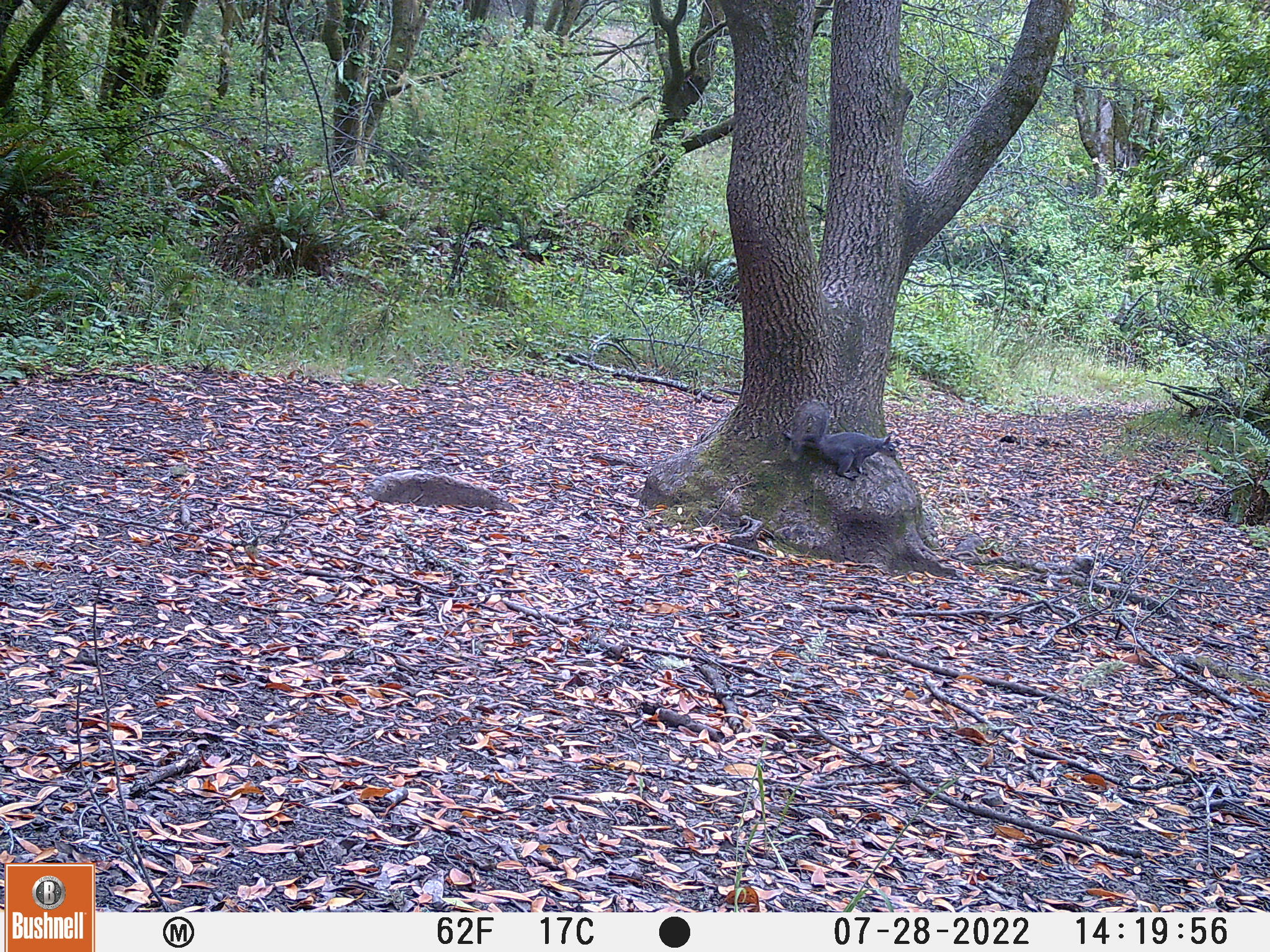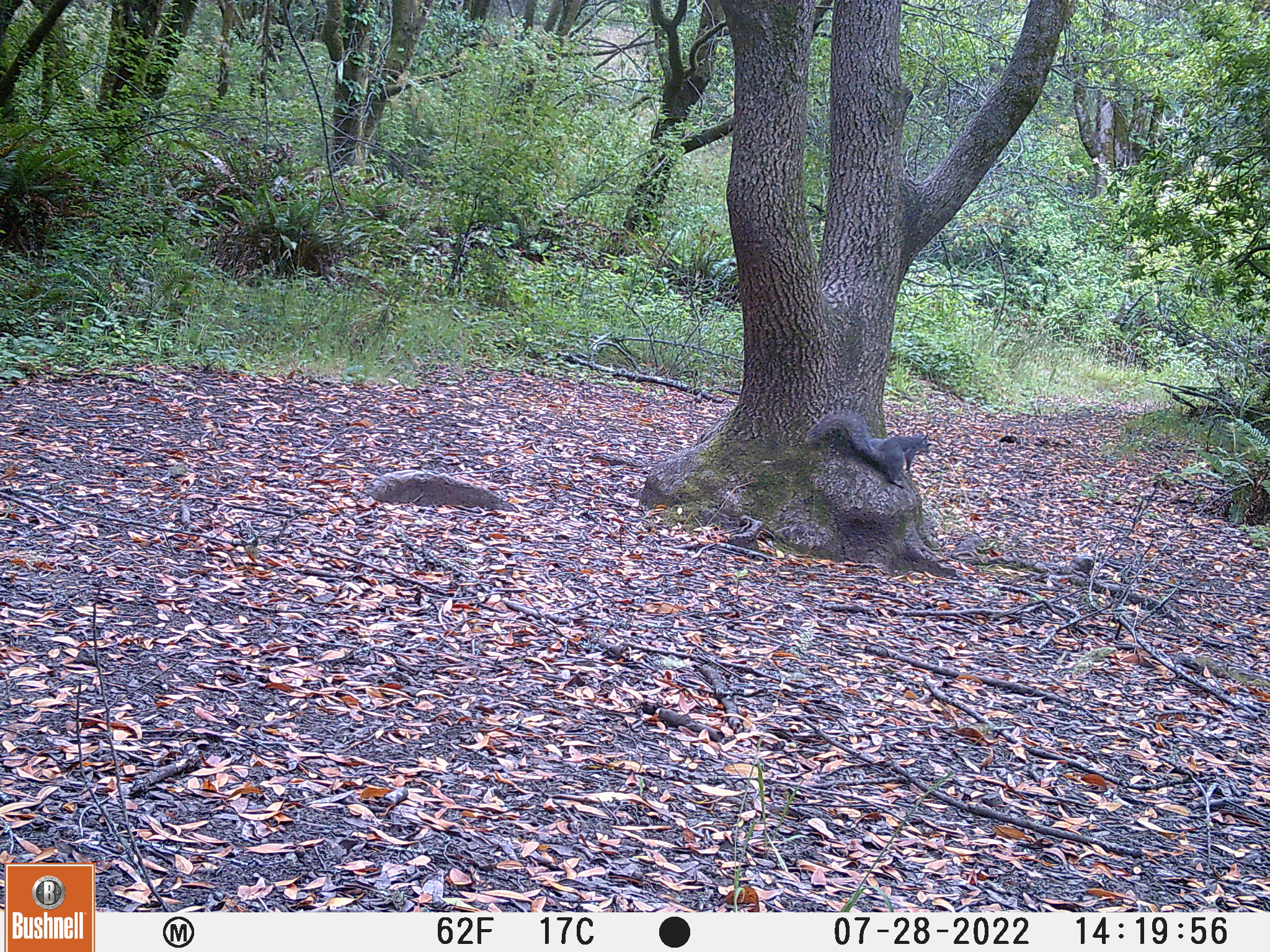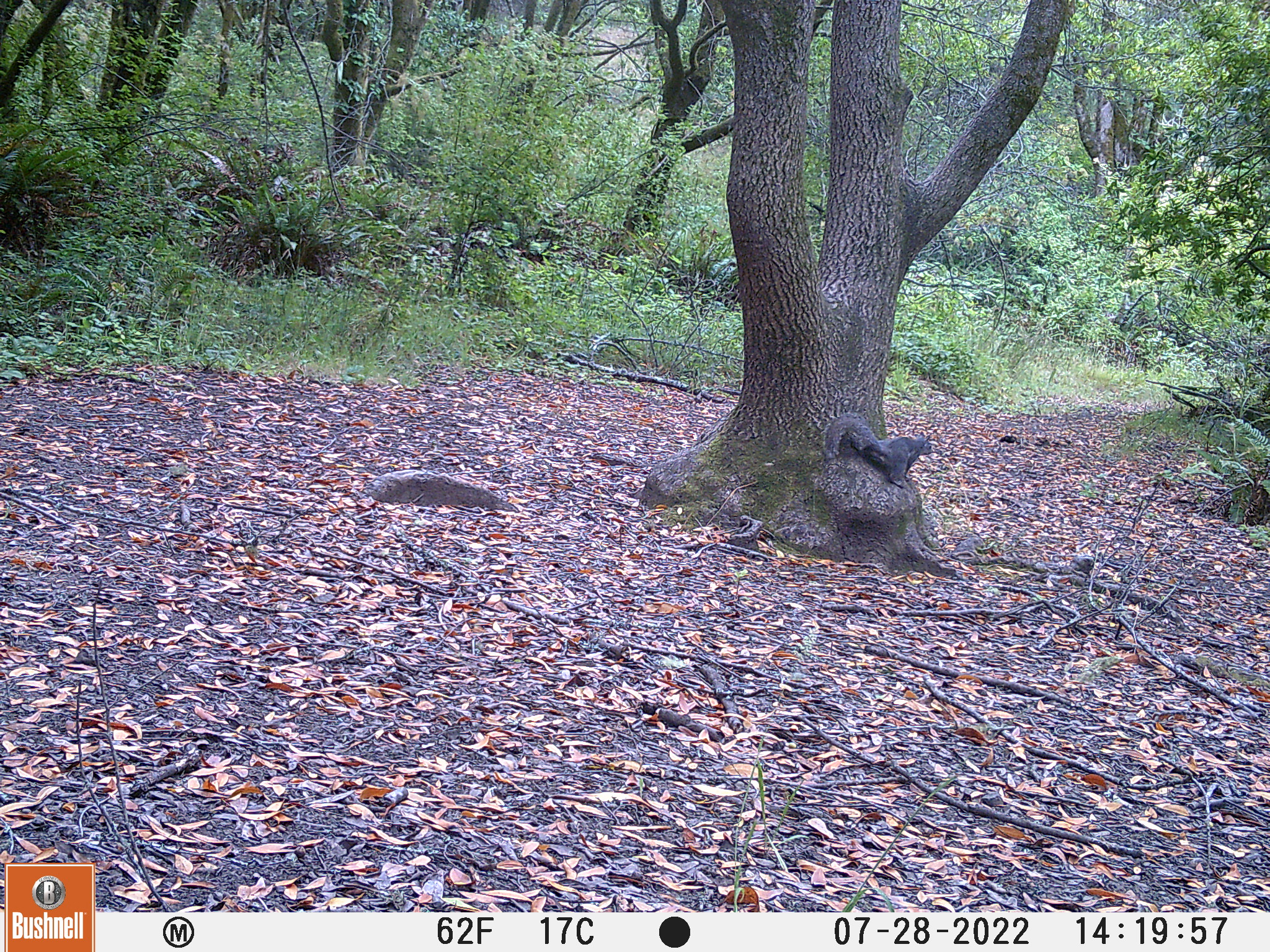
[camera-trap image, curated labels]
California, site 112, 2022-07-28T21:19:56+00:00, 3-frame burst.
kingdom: Animalia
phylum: Chordata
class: Mammalia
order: Rodentia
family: Sciuridae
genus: Sciurus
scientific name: Sciurus griseus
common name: western gray squirrel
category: western grey squirrel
Western grey squirrel (western gray squirrel) (Sciurus griseus).